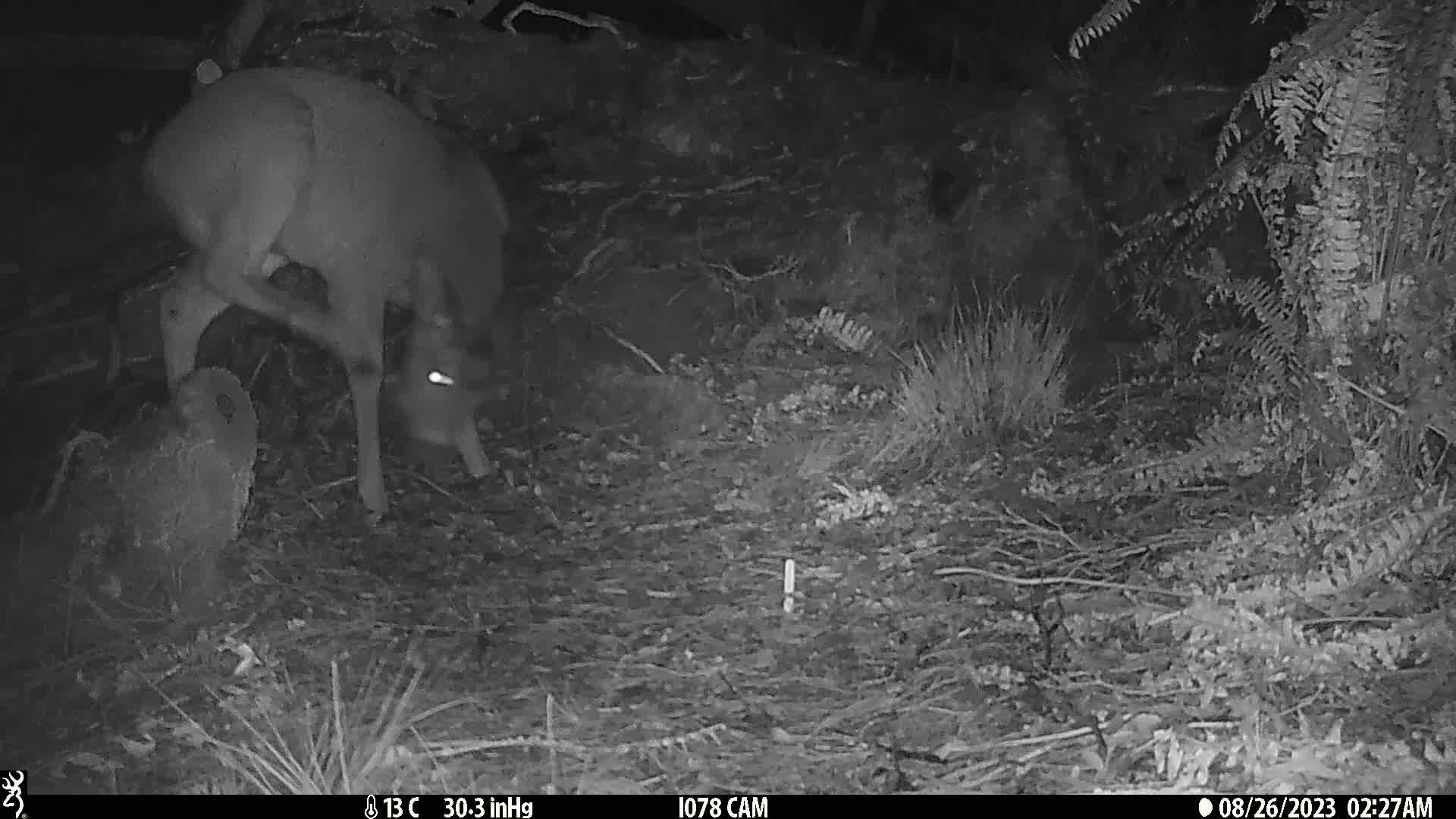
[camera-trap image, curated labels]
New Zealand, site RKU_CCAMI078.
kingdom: Animalia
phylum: Chordata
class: Mammalia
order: Artiodactyla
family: Cervidae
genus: Odocoileus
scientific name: Odocoileus virginianus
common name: white-tailed deer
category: white tailed deer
White tailed deer (white-tailed deer) (Odocoileus virginianus).